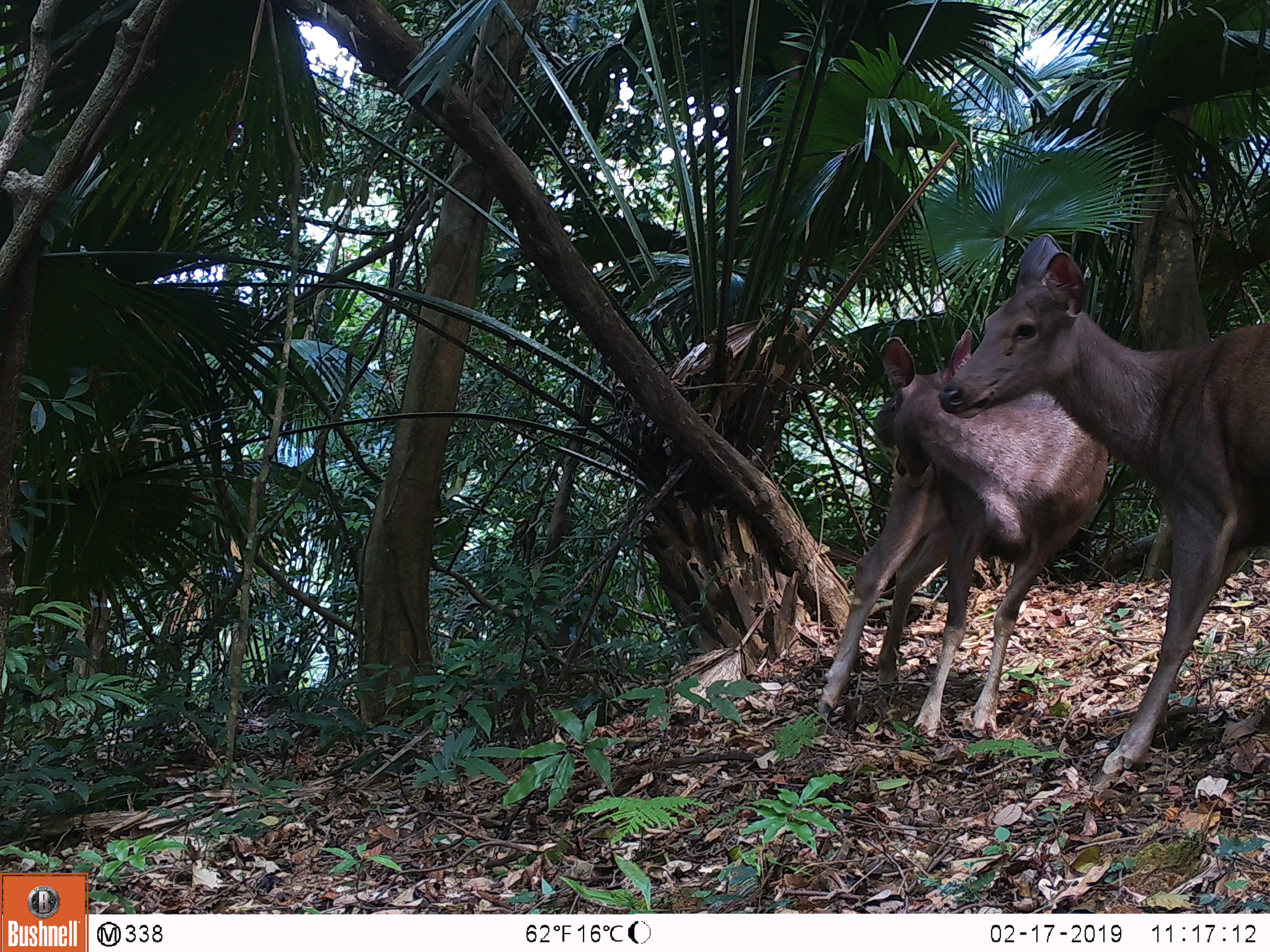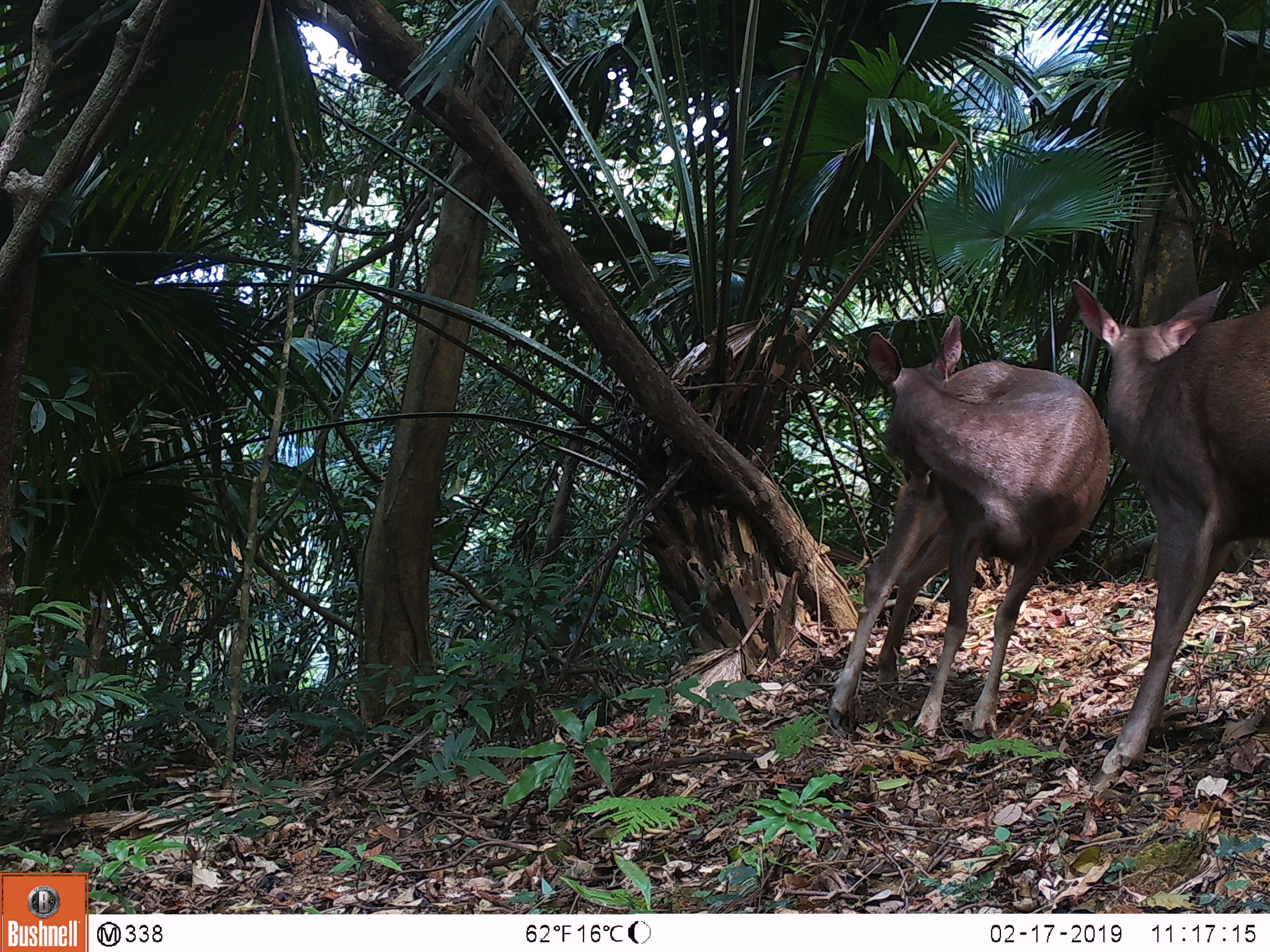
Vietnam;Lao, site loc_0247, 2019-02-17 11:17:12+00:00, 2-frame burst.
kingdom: Animalia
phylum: Chordata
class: Mammalia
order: Artiodactyla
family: Cervidae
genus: Rusa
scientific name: Rusa unicolor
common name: sambar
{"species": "sambar (Rusa unicolor)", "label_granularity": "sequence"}